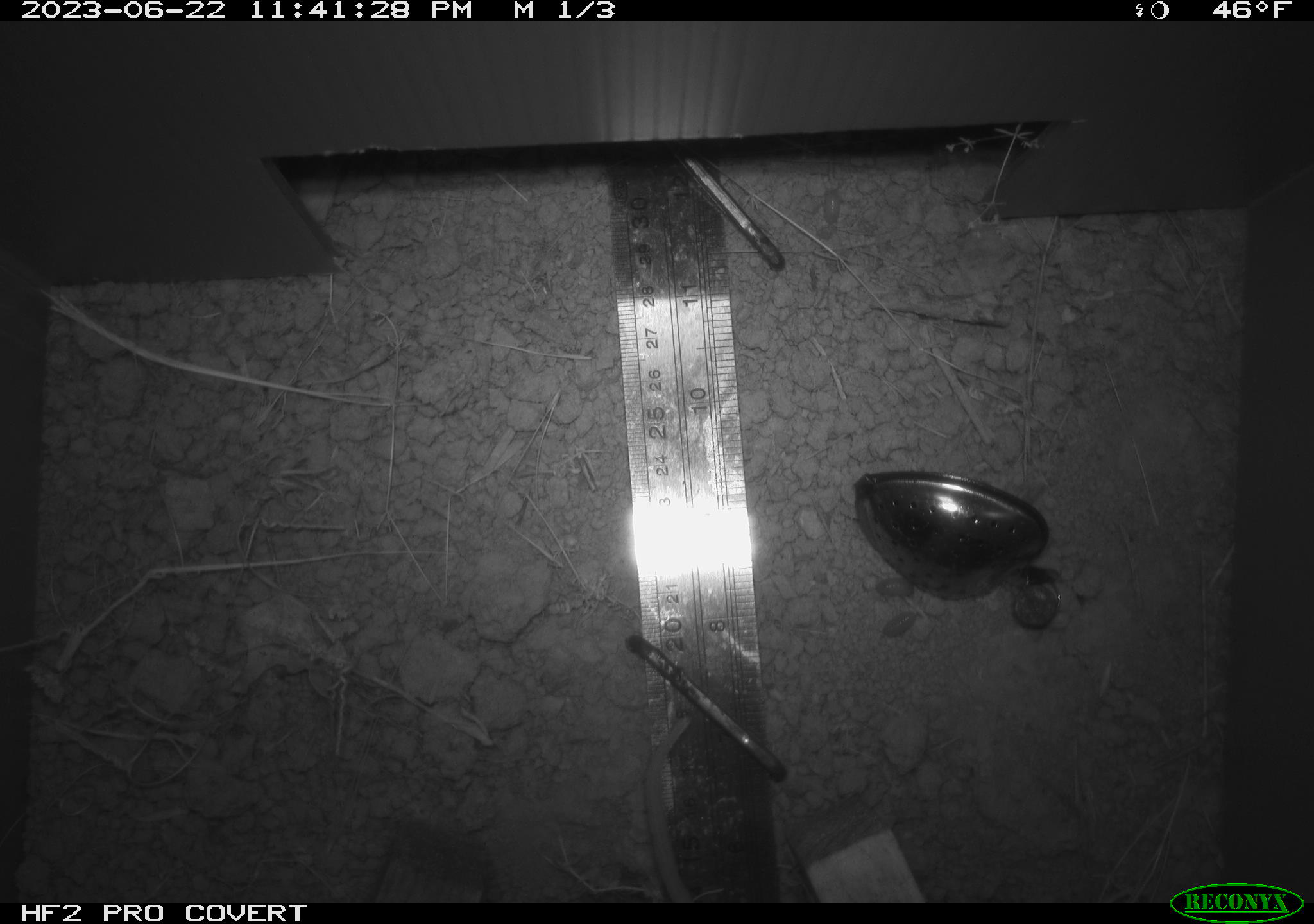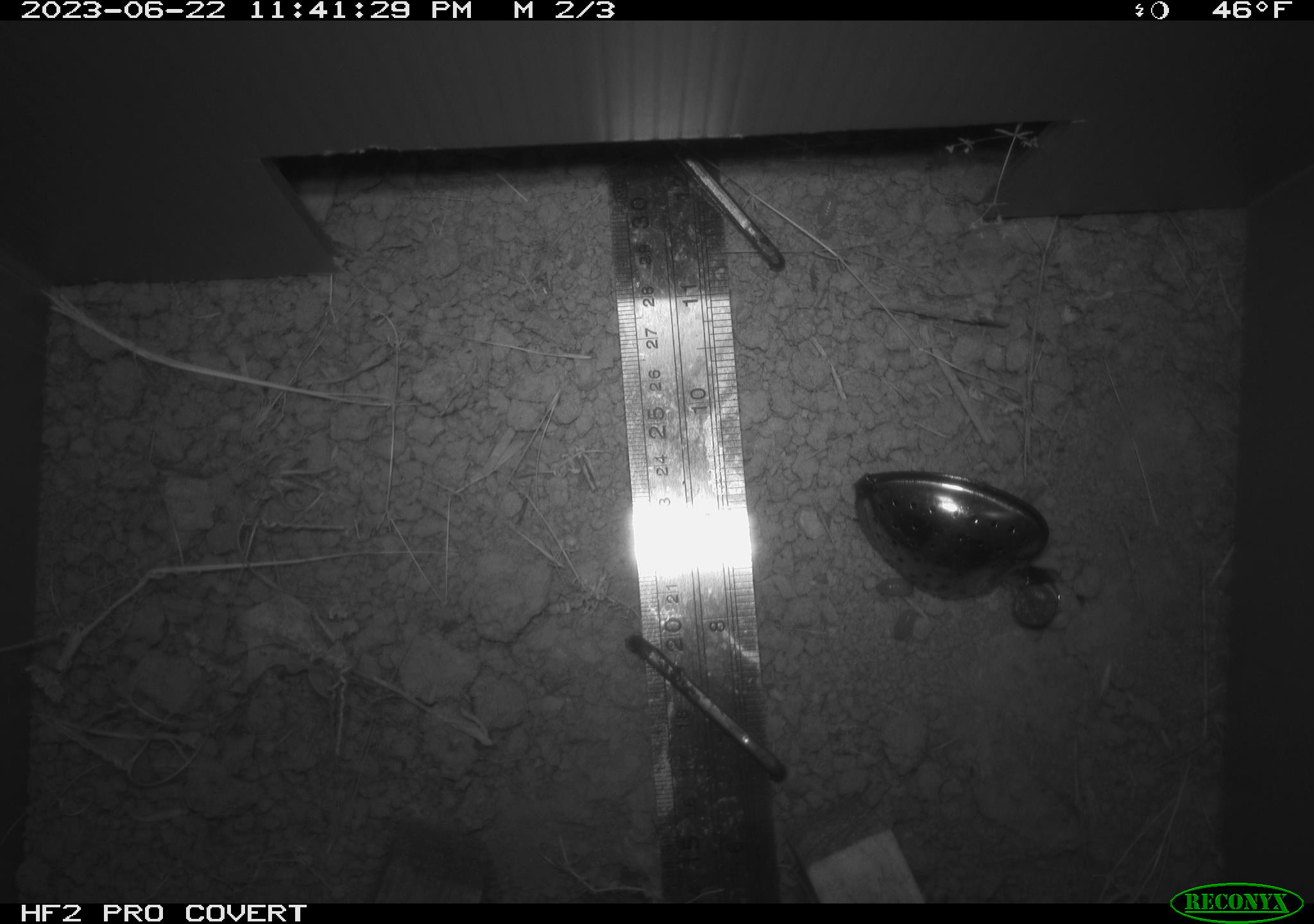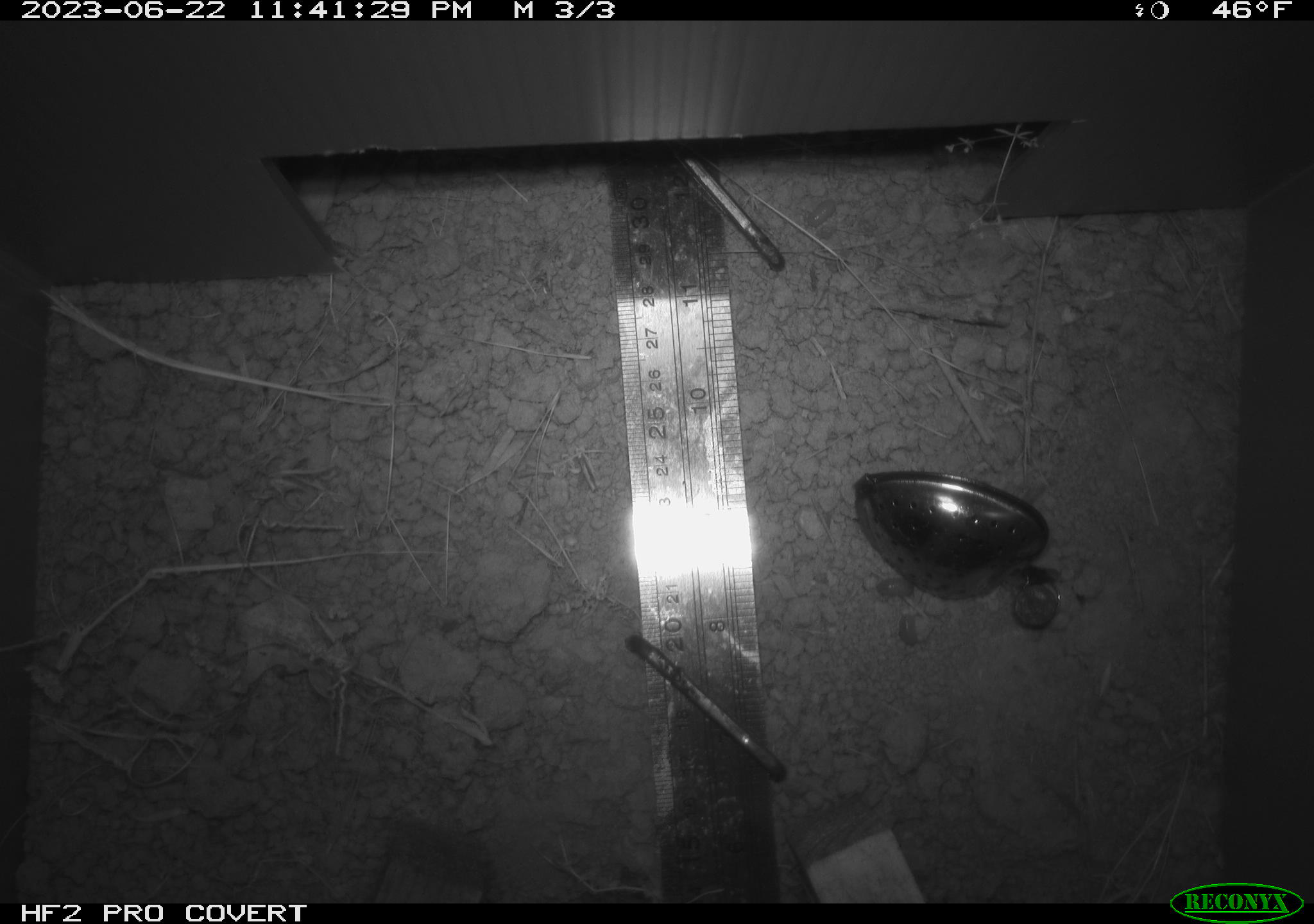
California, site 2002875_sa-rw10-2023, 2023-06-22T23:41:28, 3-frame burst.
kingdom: Animalia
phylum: Chordata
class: Mammalia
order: Rodentia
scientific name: Rodentia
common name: rodent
Rodent (Rodentia).